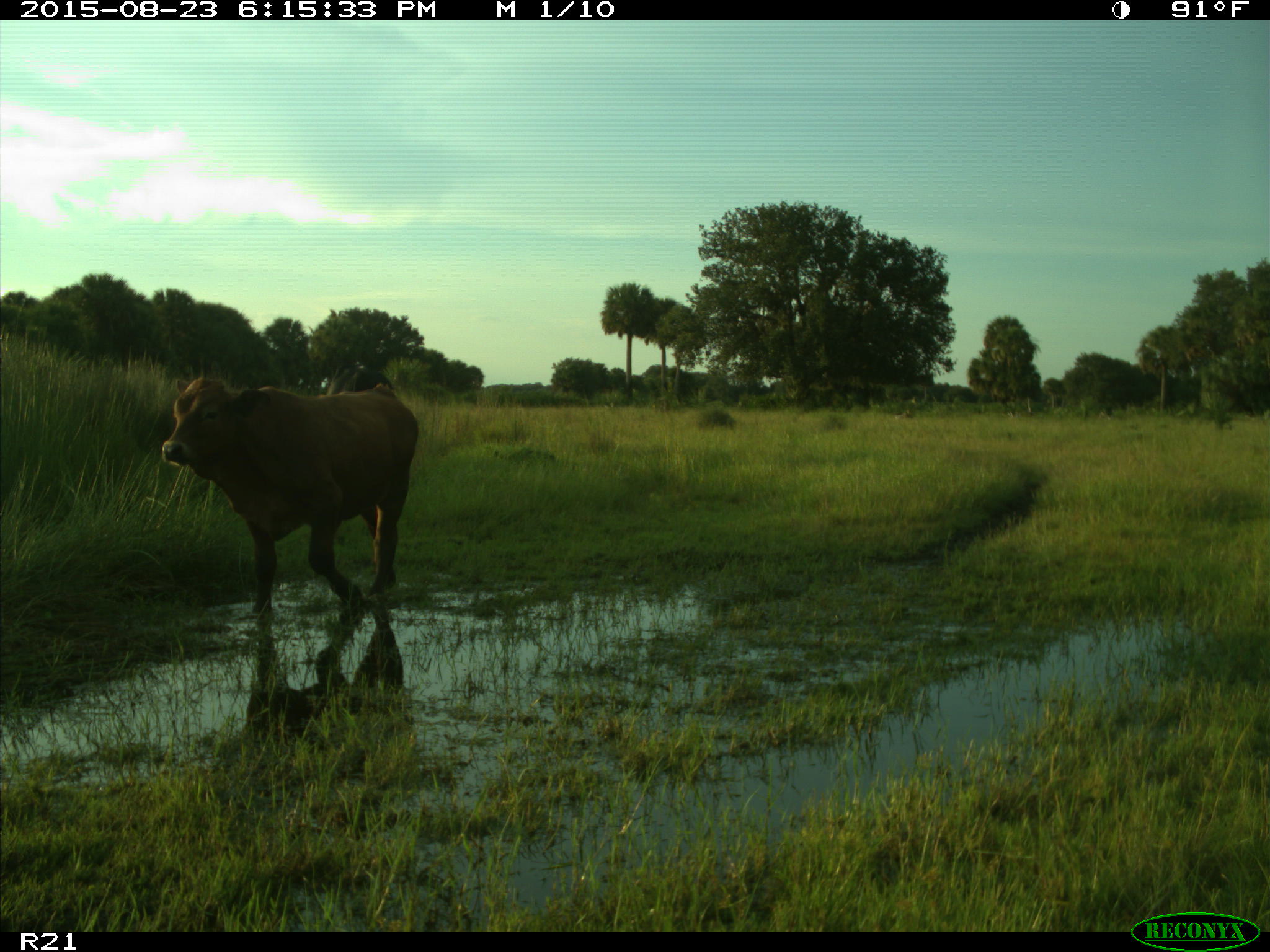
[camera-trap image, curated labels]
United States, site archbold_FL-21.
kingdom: Animalia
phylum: Chordata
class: Mammalia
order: Artiodactyla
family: Bovidae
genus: Bos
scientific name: Bos taurus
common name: domestic cow